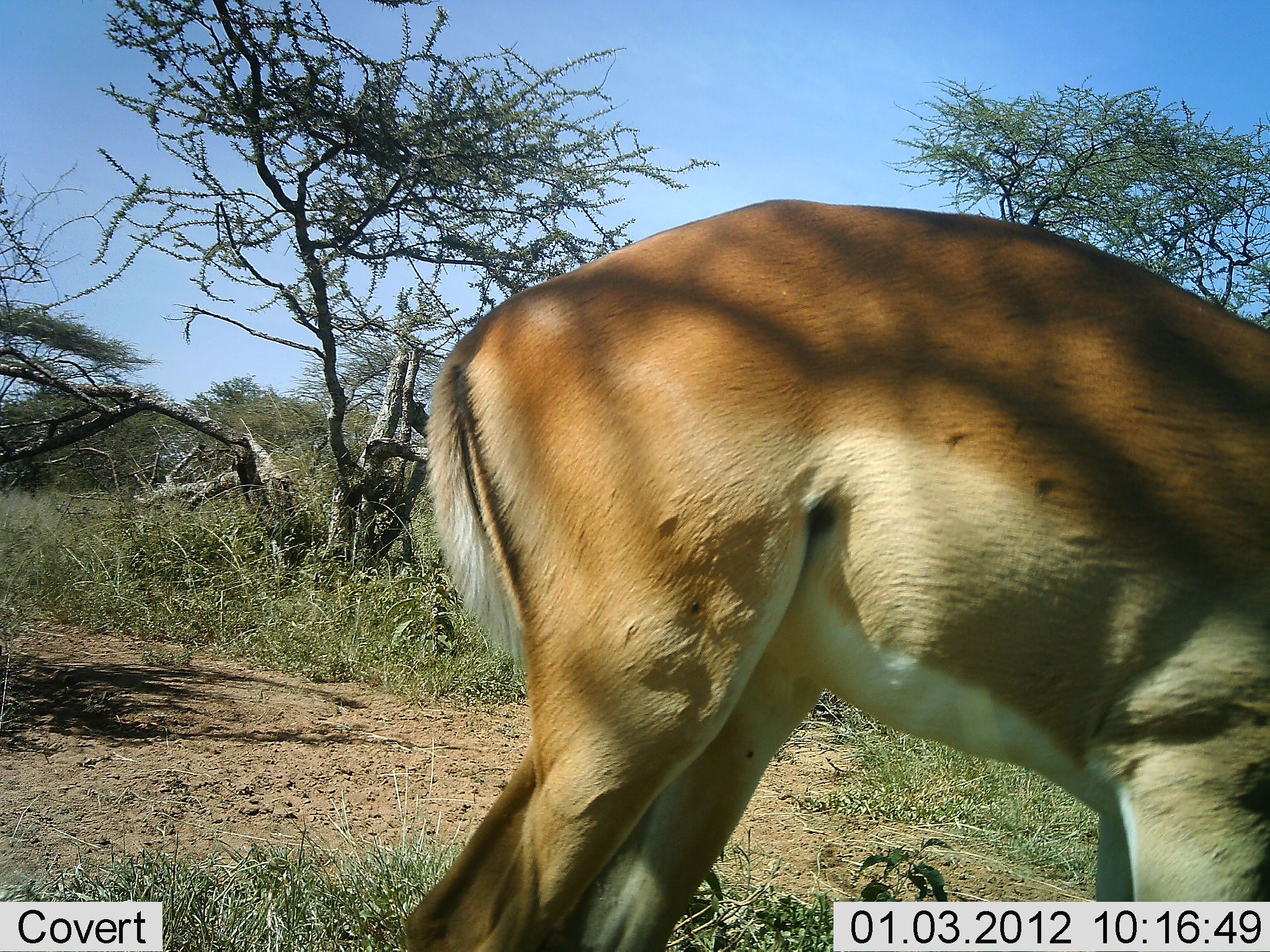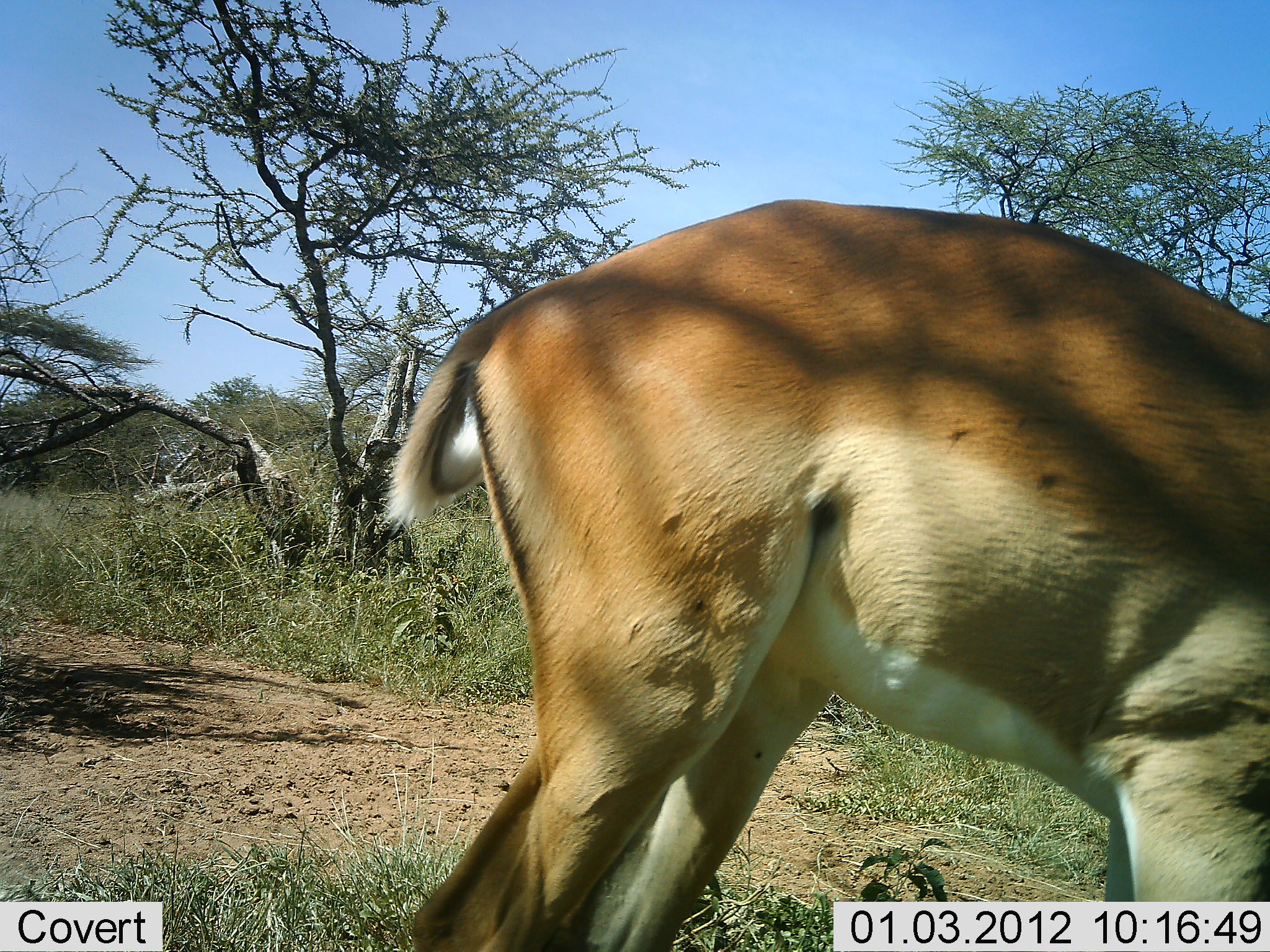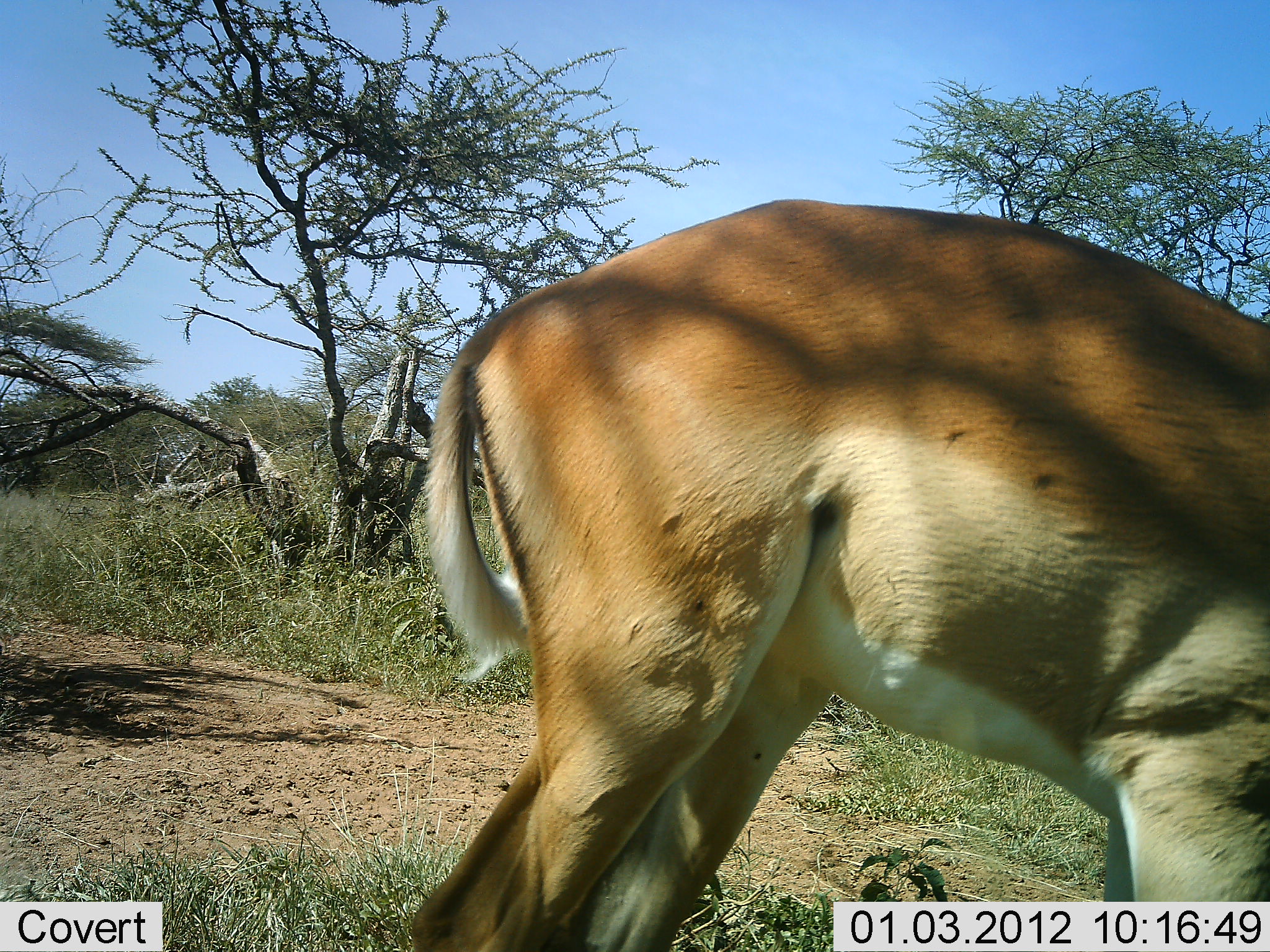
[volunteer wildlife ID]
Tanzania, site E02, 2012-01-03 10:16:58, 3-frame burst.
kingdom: Animalia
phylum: Chordata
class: Mammalia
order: Artiodactyla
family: Bovidae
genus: Aepyceros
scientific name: Aepyceros melampus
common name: impala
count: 1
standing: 79%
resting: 0%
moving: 7%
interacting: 0%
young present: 0%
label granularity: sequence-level